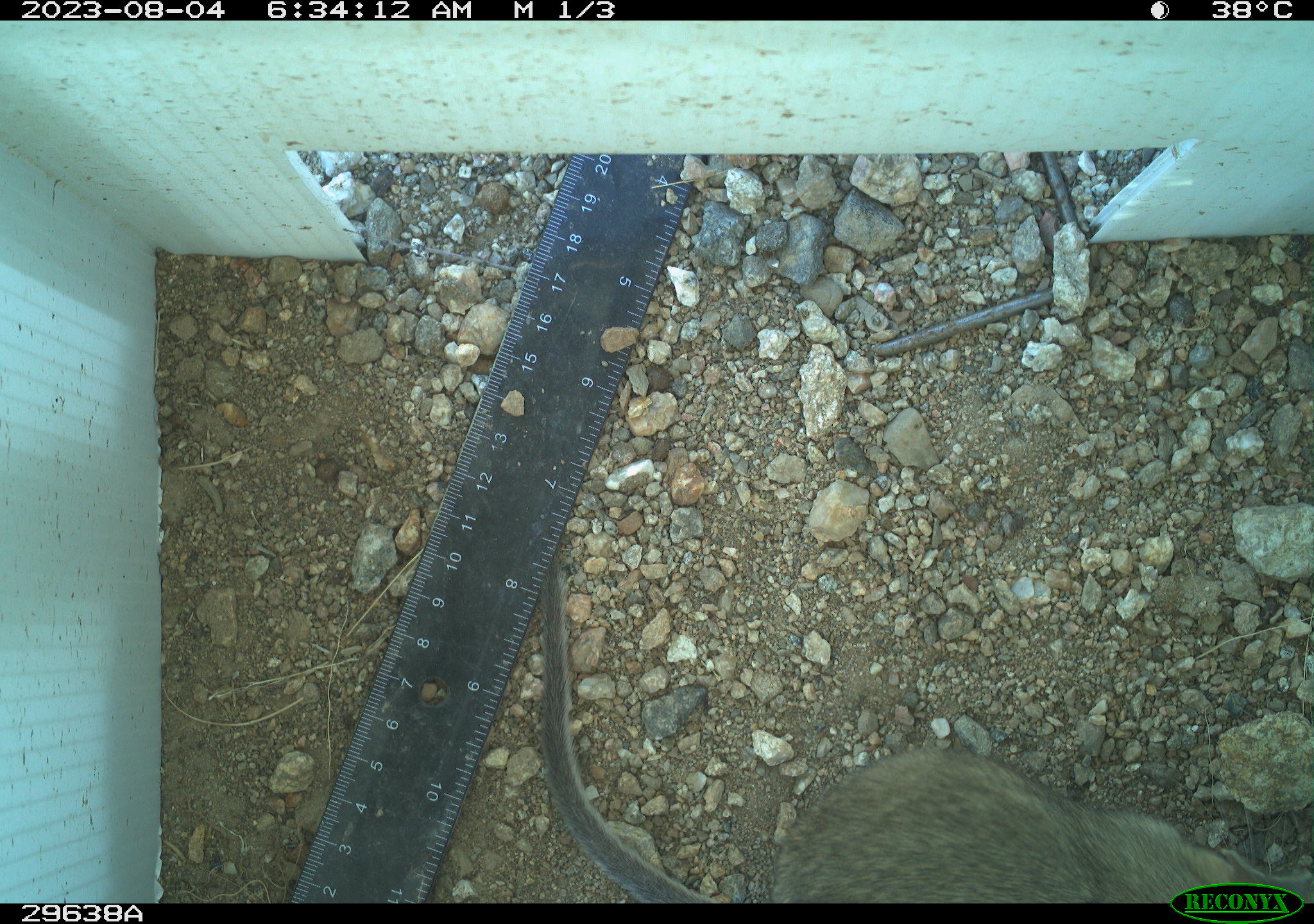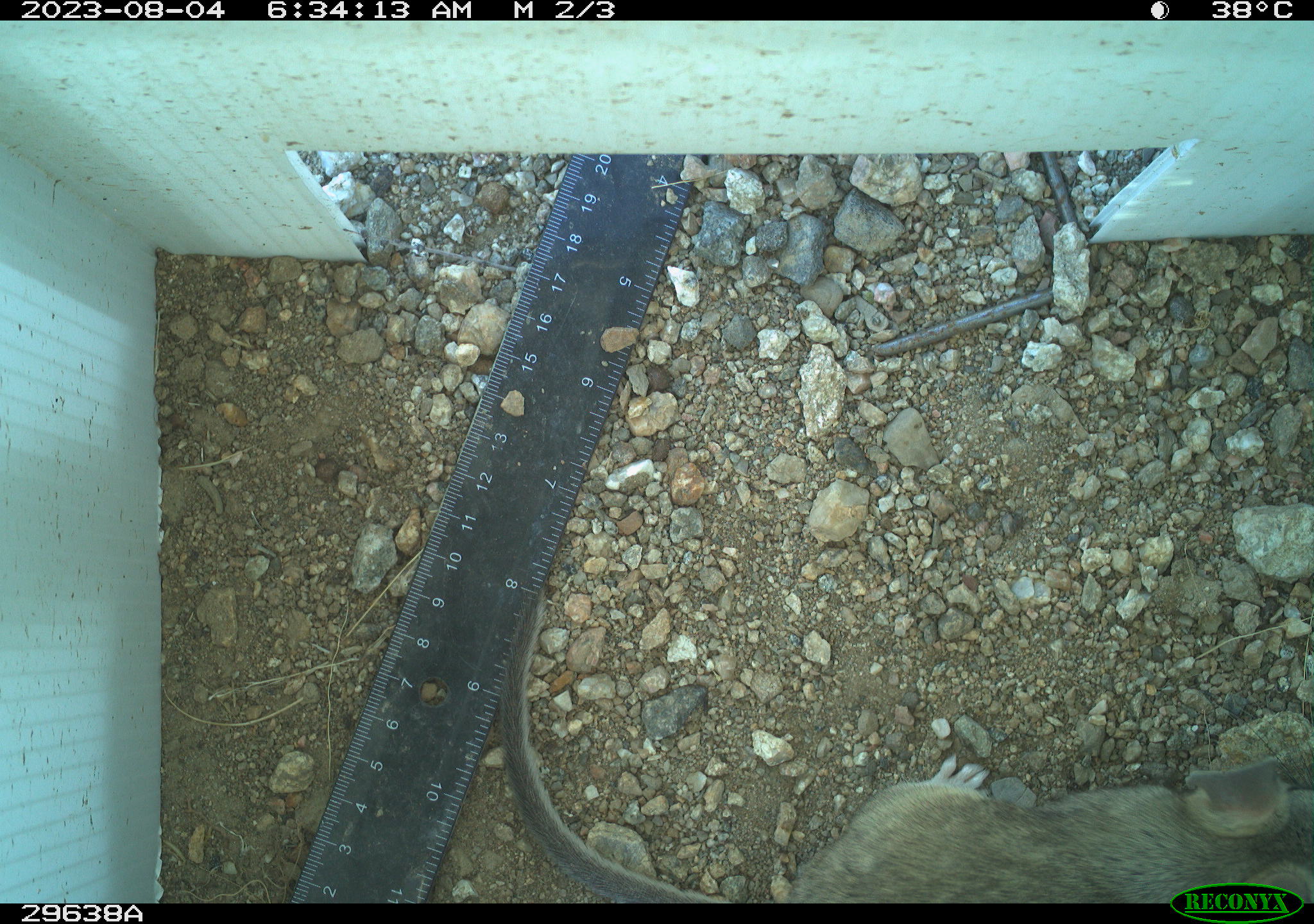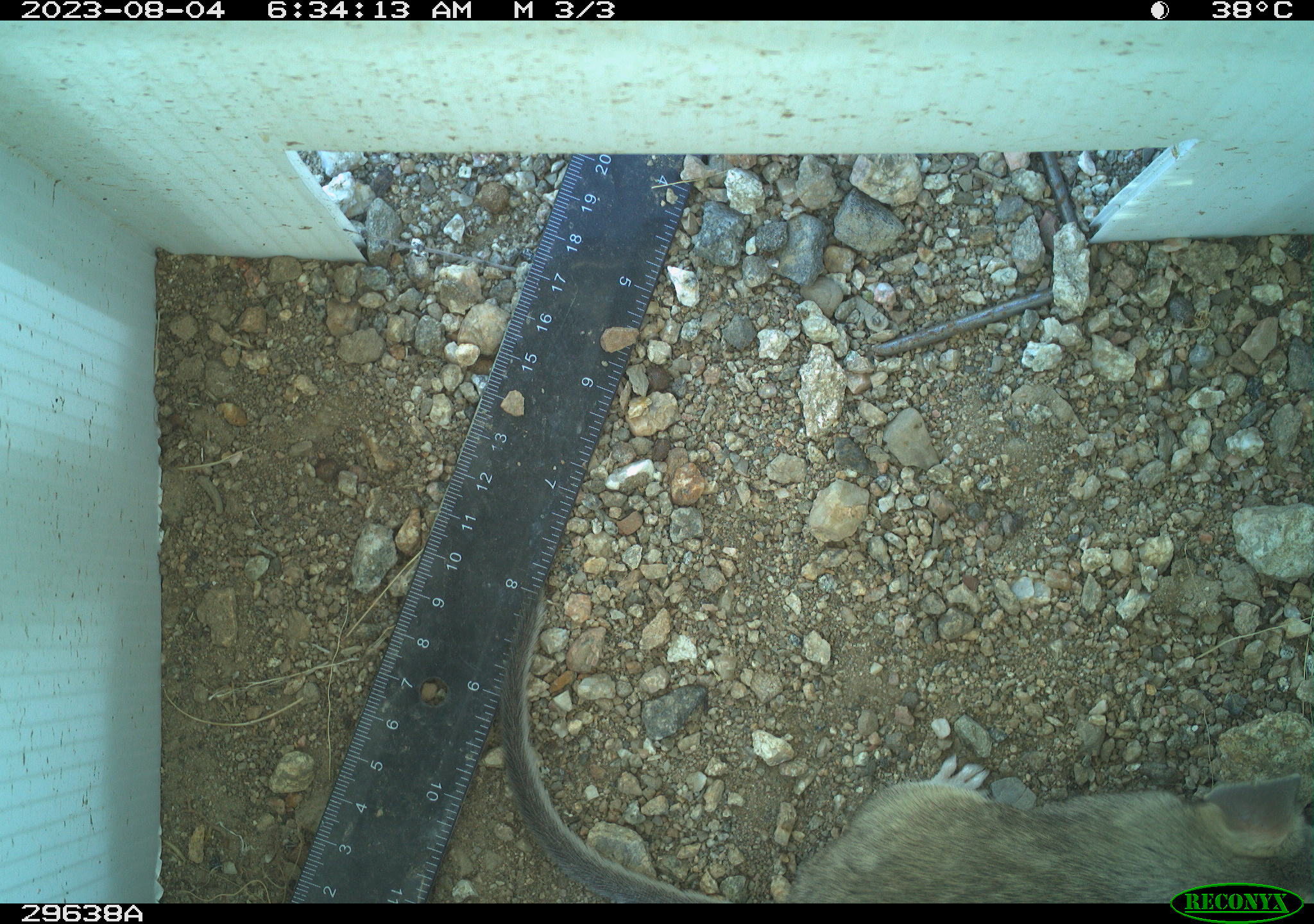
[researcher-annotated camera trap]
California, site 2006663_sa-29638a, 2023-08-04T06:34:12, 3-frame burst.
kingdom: Animalia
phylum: Chordata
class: Mammalia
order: Rodentia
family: Cricetidae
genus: Neotoma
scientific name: Neotoma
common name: pack rat or woodrat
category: neotoma species